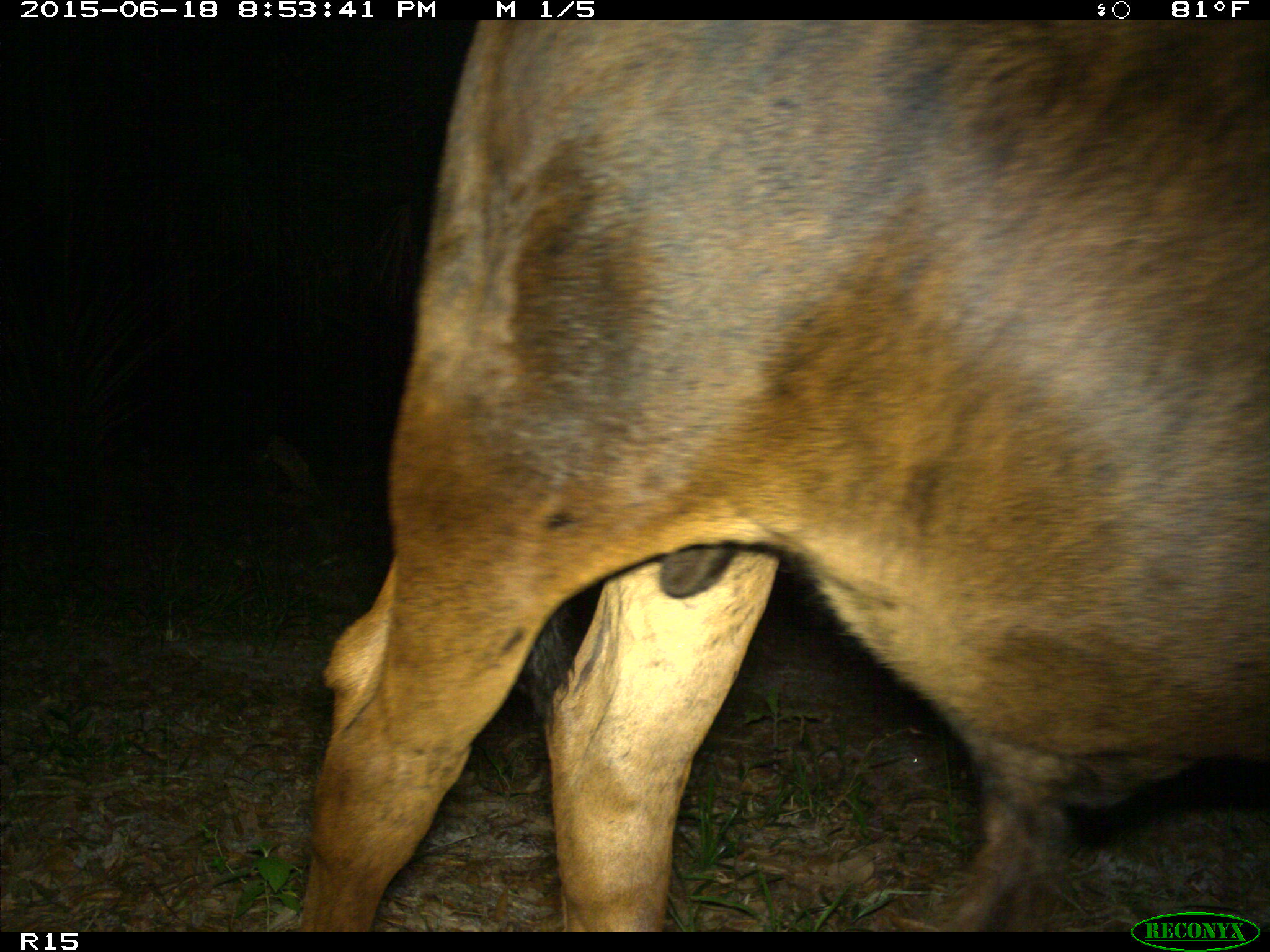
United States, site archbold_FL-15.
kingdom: Animalia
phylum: Chordata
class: Mammalia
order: Artiodactyla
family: Bovidae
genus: Bos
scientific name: Bos taurus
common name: domestic cow